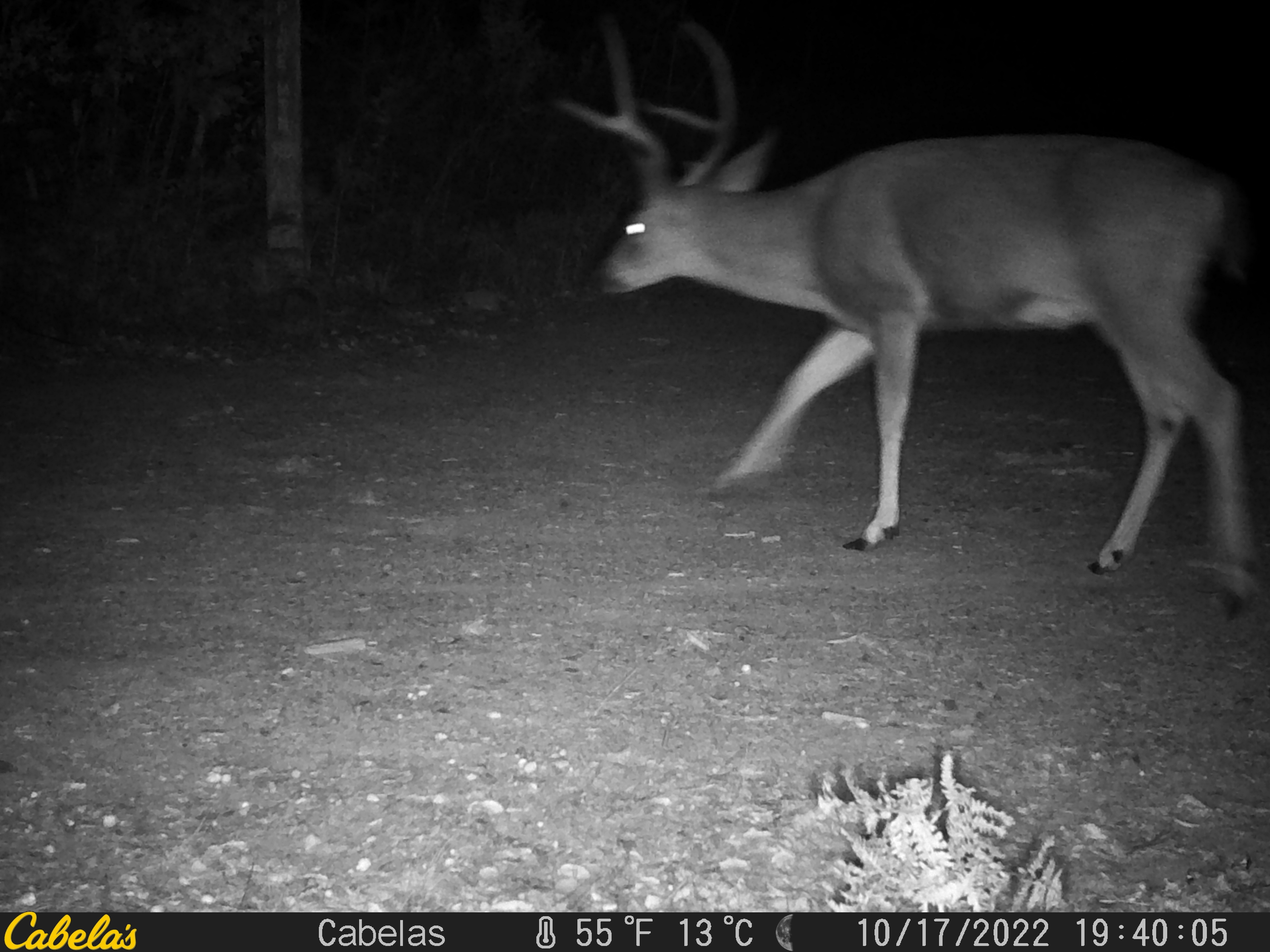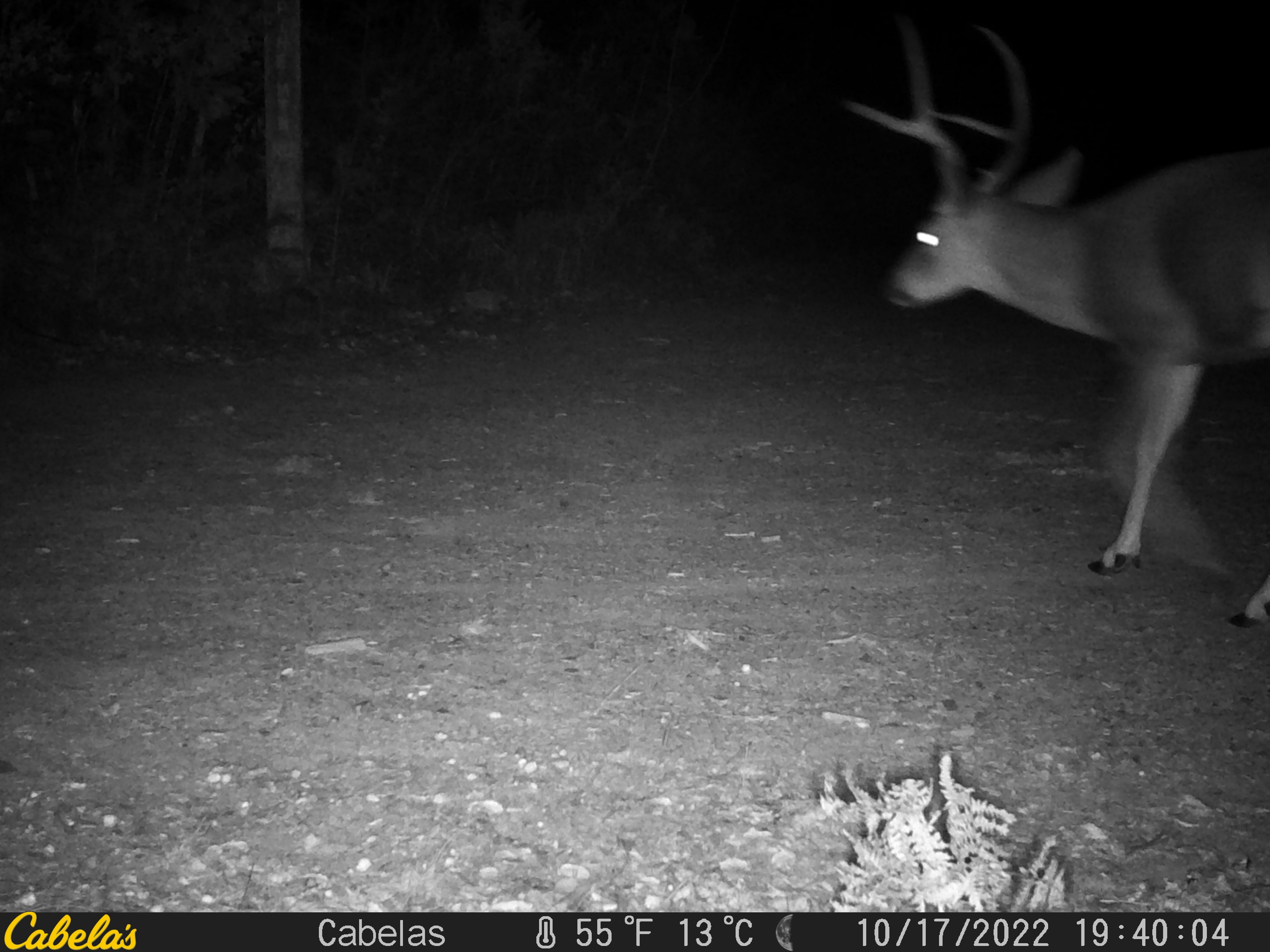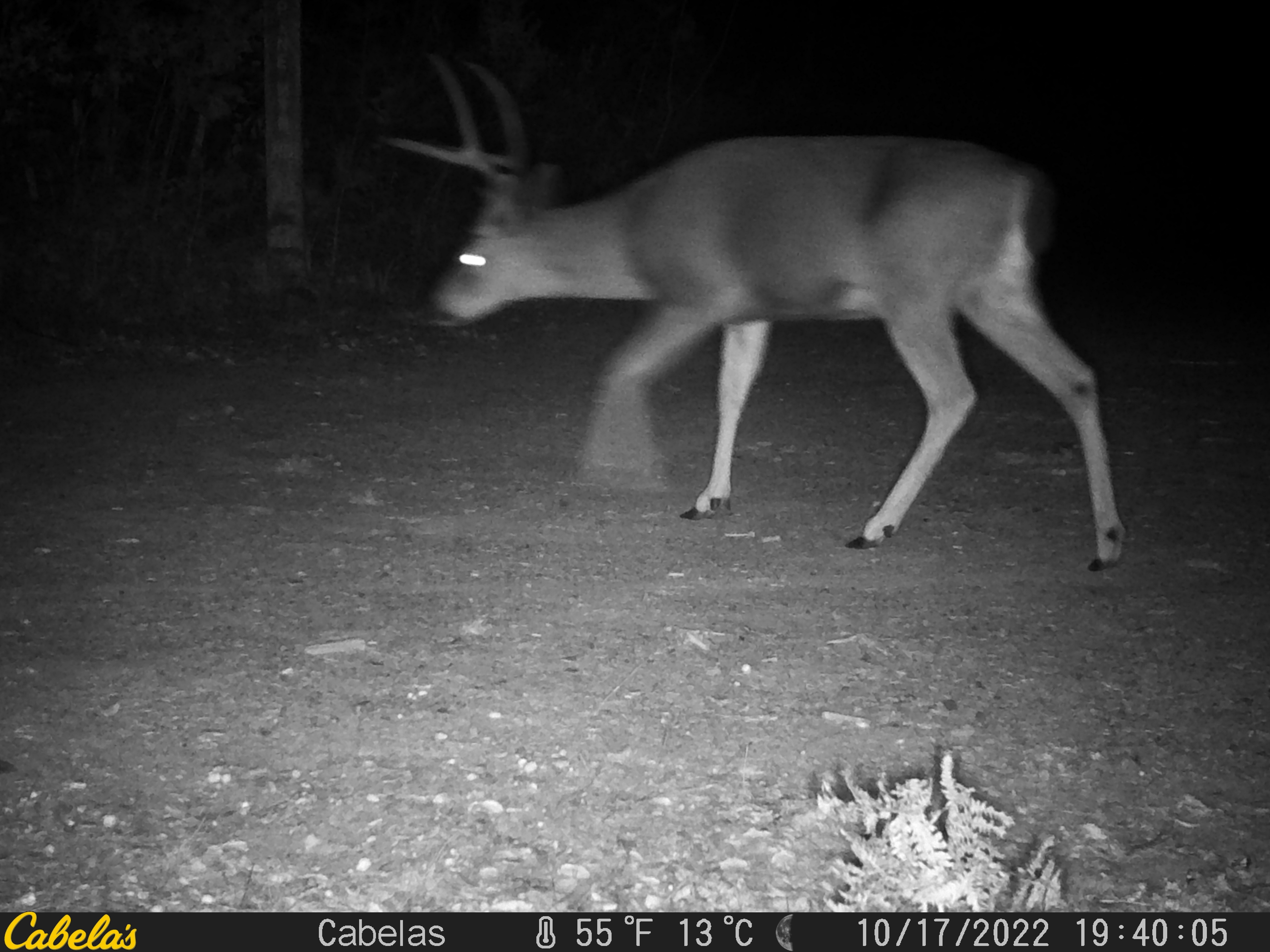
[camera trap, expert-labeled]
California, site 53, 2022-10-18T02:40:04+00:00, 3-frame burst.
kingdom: Animalia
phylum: Chordata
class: Mammalia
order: Artiodactyla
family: Cervidae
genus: Odocoileus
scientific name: Odocoileus hemionus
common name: mule deer